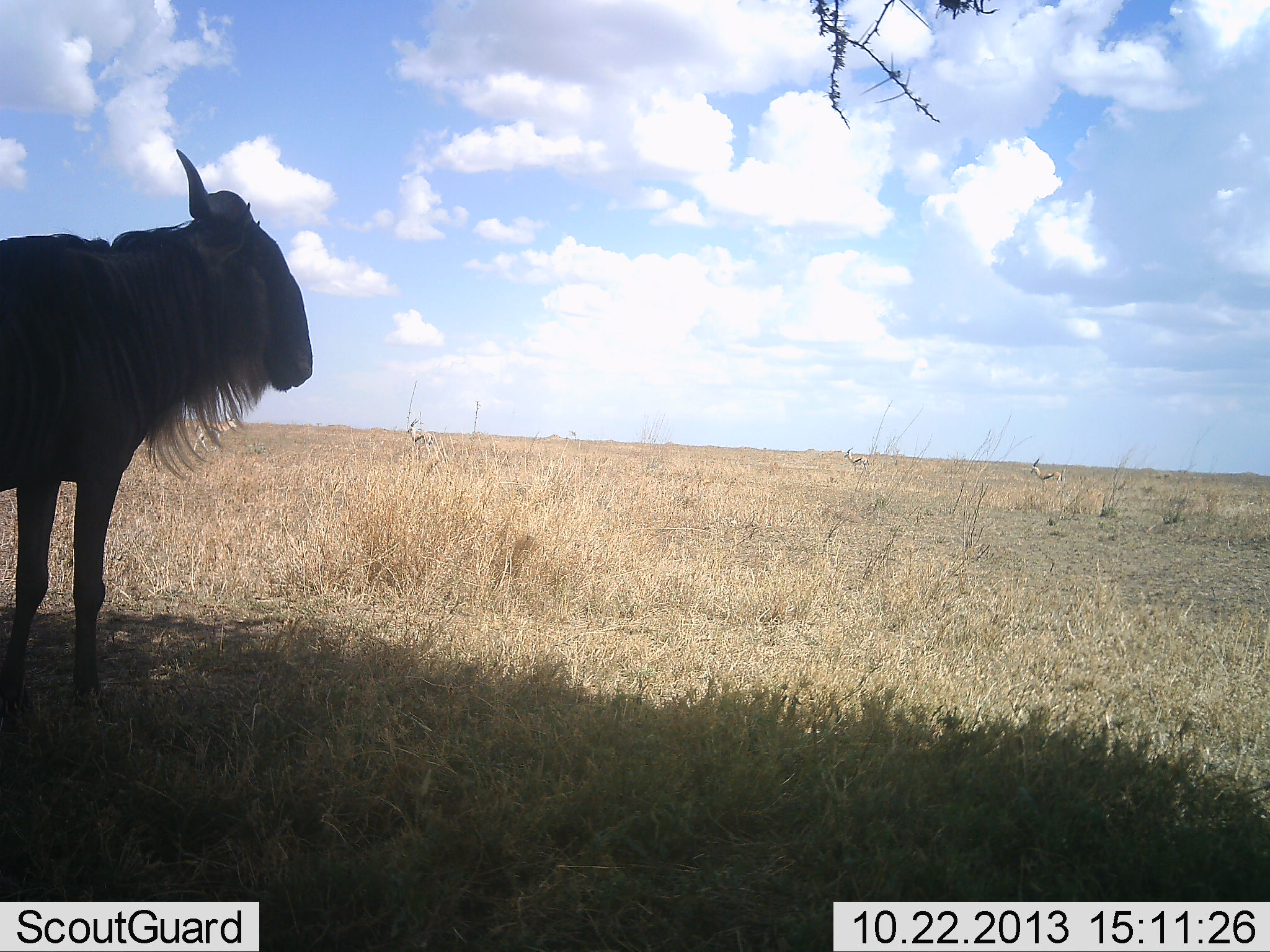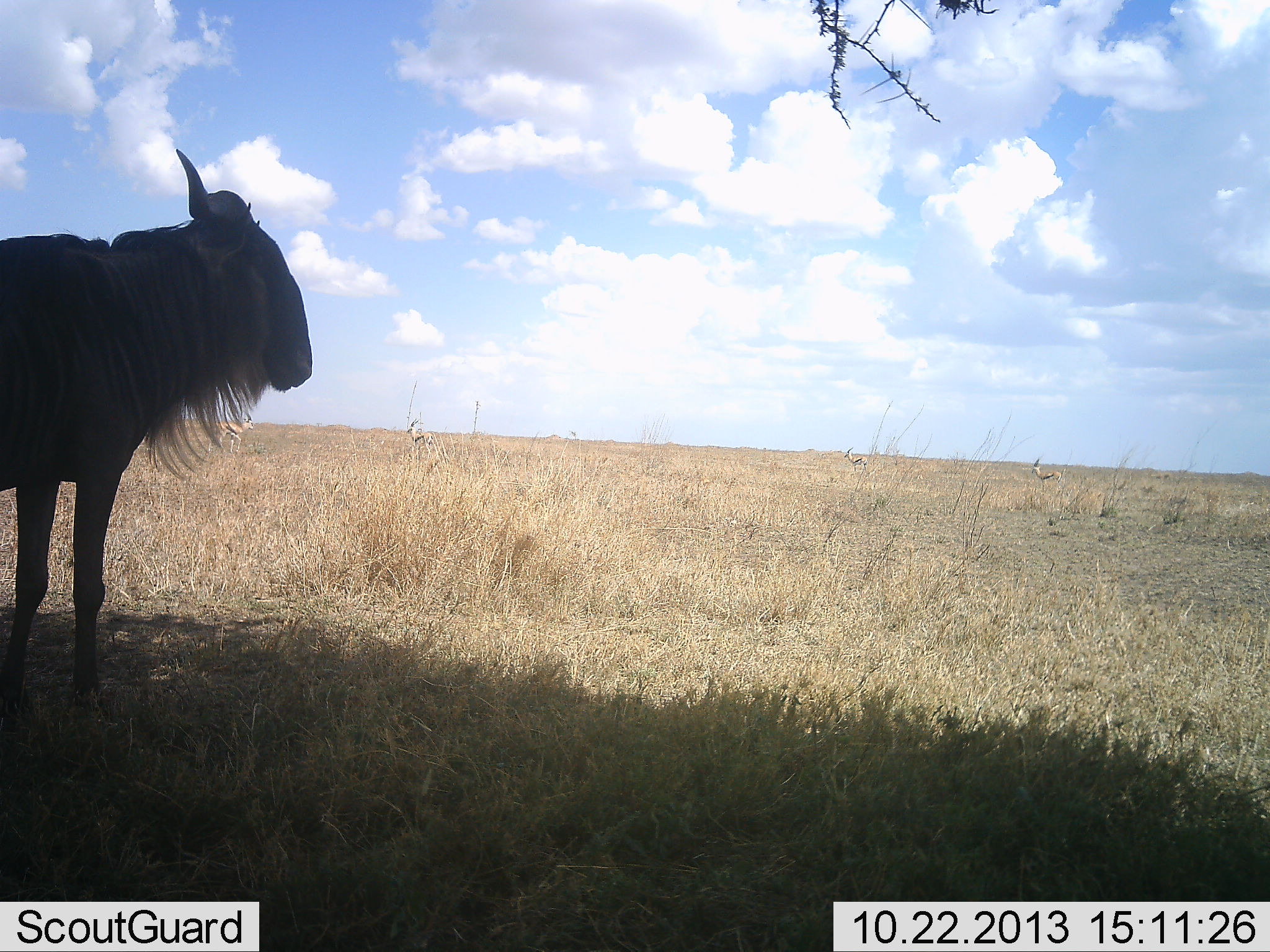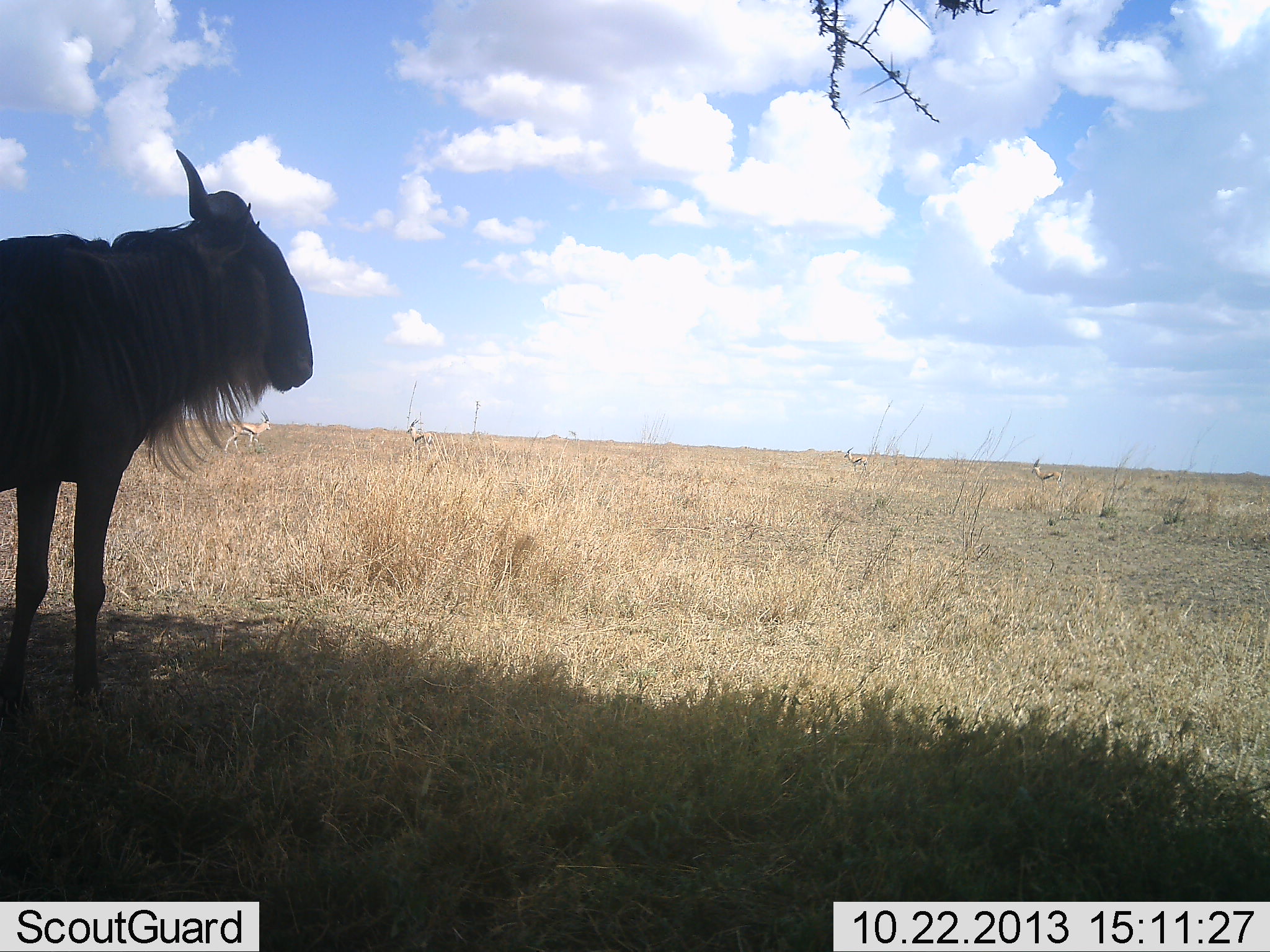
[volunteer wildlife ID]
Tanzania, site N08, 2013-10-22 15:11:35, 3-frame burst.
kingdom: Animalia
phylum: Chordata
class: Mammalia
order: Artiodactyla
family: Bovidae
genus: Eudorcas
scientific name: Eudorcas thomsonii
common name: thomson's gazelle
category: gazellethomsons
Gazellethomsons (thomson's gazelle) (Eudorcas thomsonii), count 4. Behavior (volunteer vote fractions): standing 83%, resting 8%, moving 75%, interacting 0%. Young present (vote fraction): 0%. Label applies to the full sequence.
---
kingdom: Animalia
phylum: Chordata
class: Mammalia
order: Artiodactyla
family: Bovidae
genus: Connochaetes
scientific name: Connochaetes taurinus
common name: blue wildebeest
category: wildebeest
Wildebeest (blue wildebeest) (Connochaetes taurinus), count 1. Behavior (volunteer vote fractions): standing 100%, resting 7%, moving 0%, interacting 0%. Young present (vote fraction): 0%. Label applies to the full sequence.